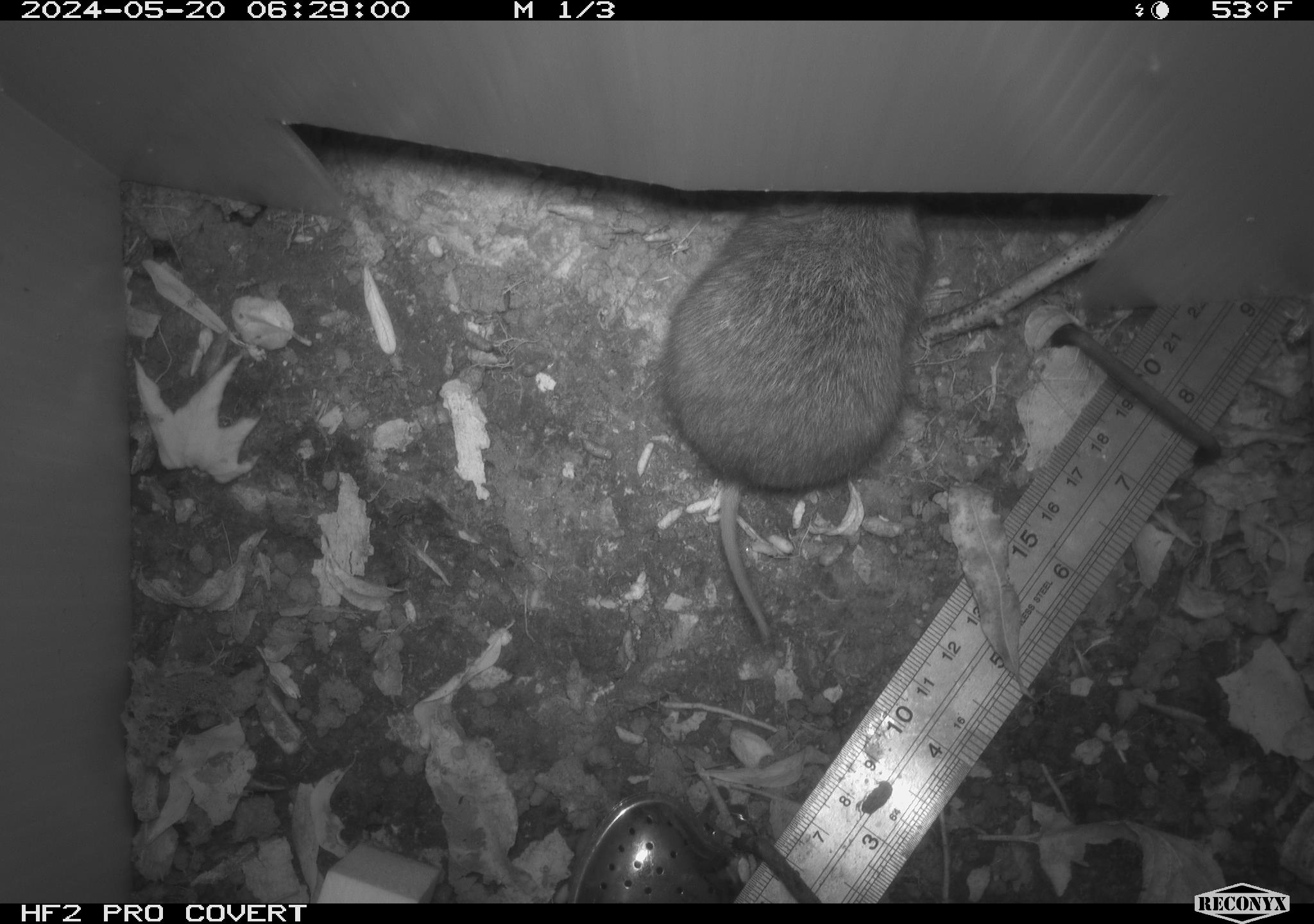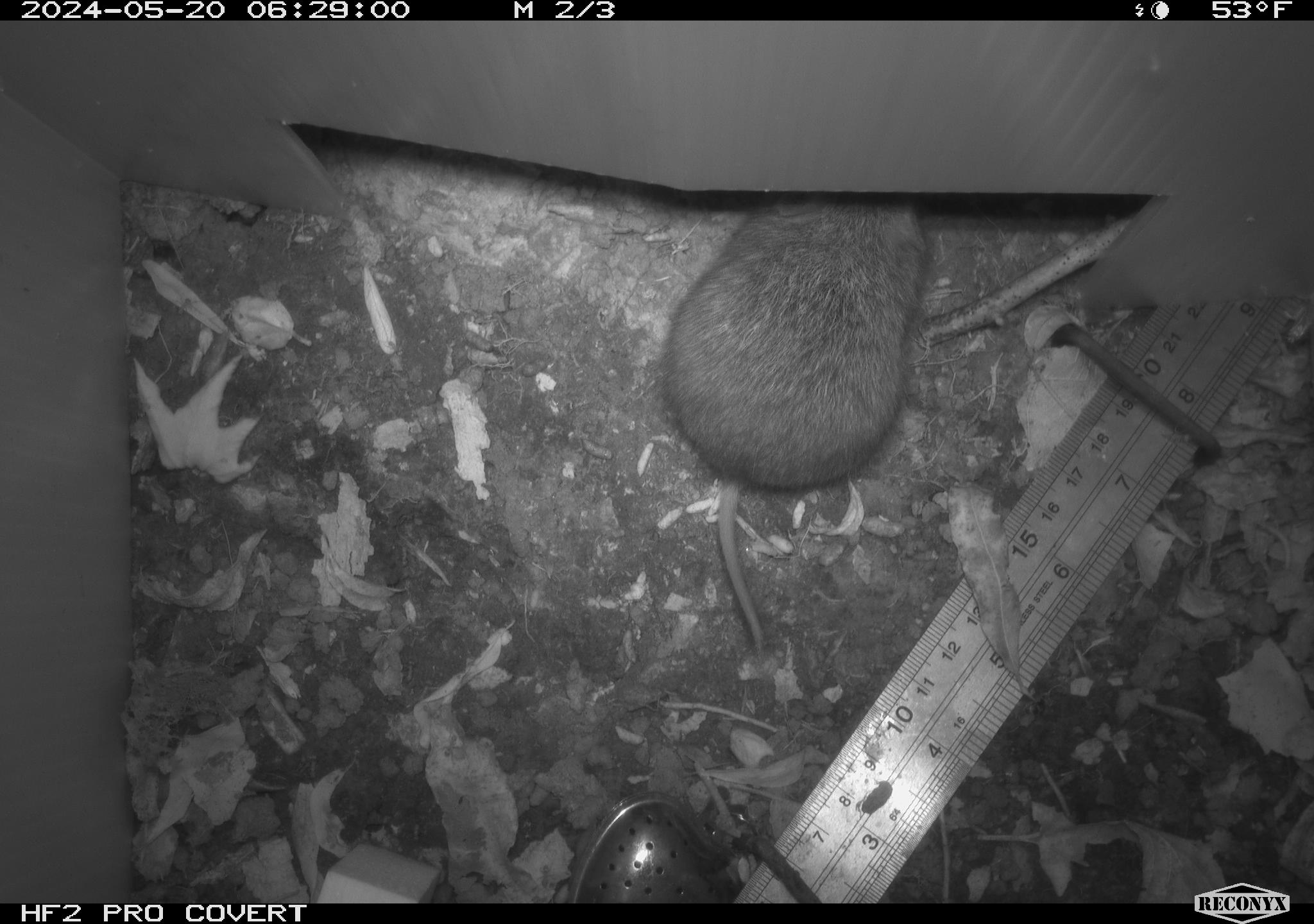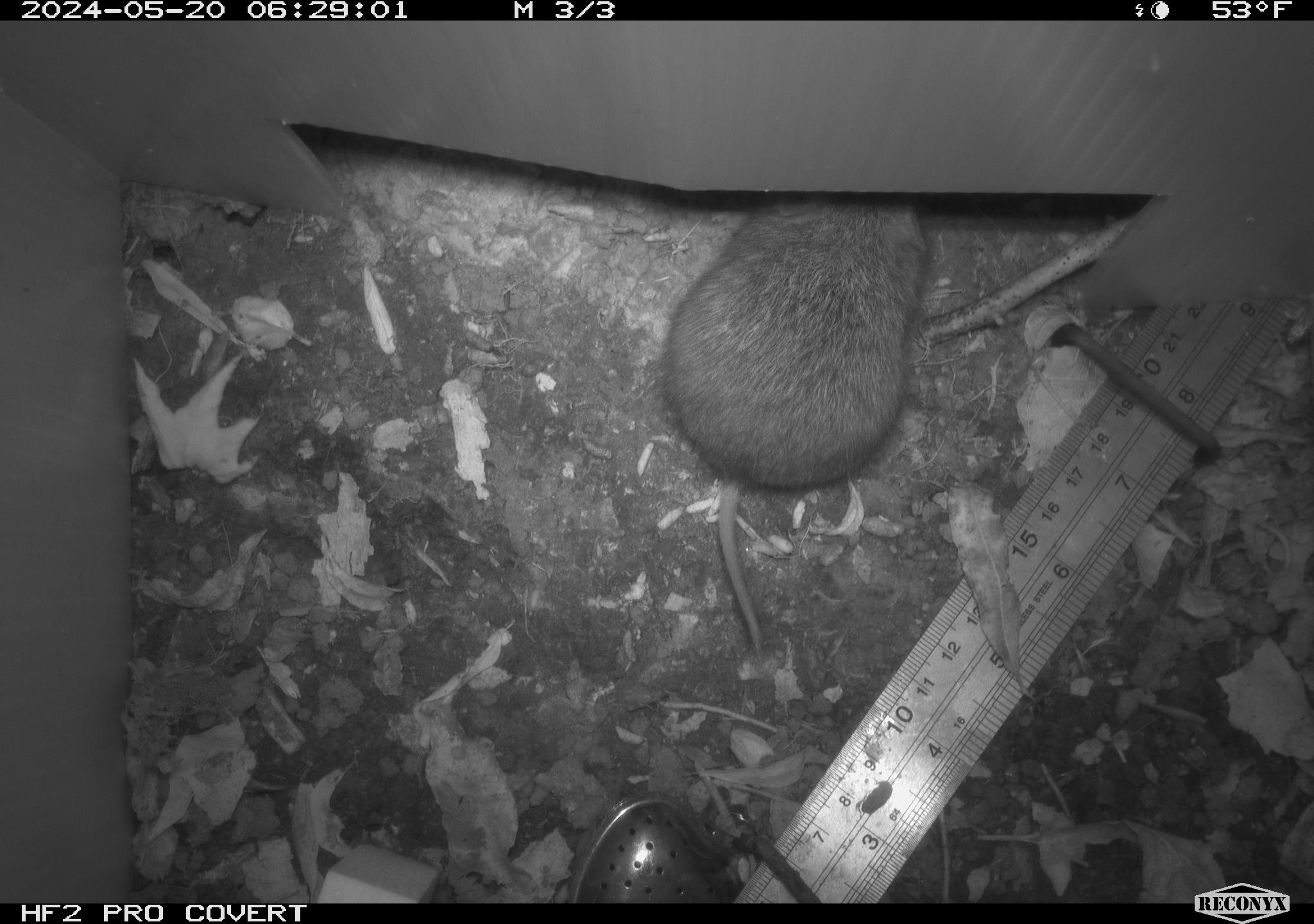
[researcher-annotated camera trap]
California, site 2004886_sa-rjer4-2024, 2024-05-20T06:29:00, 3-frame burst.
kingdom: Animalia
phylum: Chordata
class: Mammalia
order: Rodentia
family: Cricetidae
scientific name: Arvicolinae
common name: voles, lemmings, and muskrats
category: arvicolinae subfamily